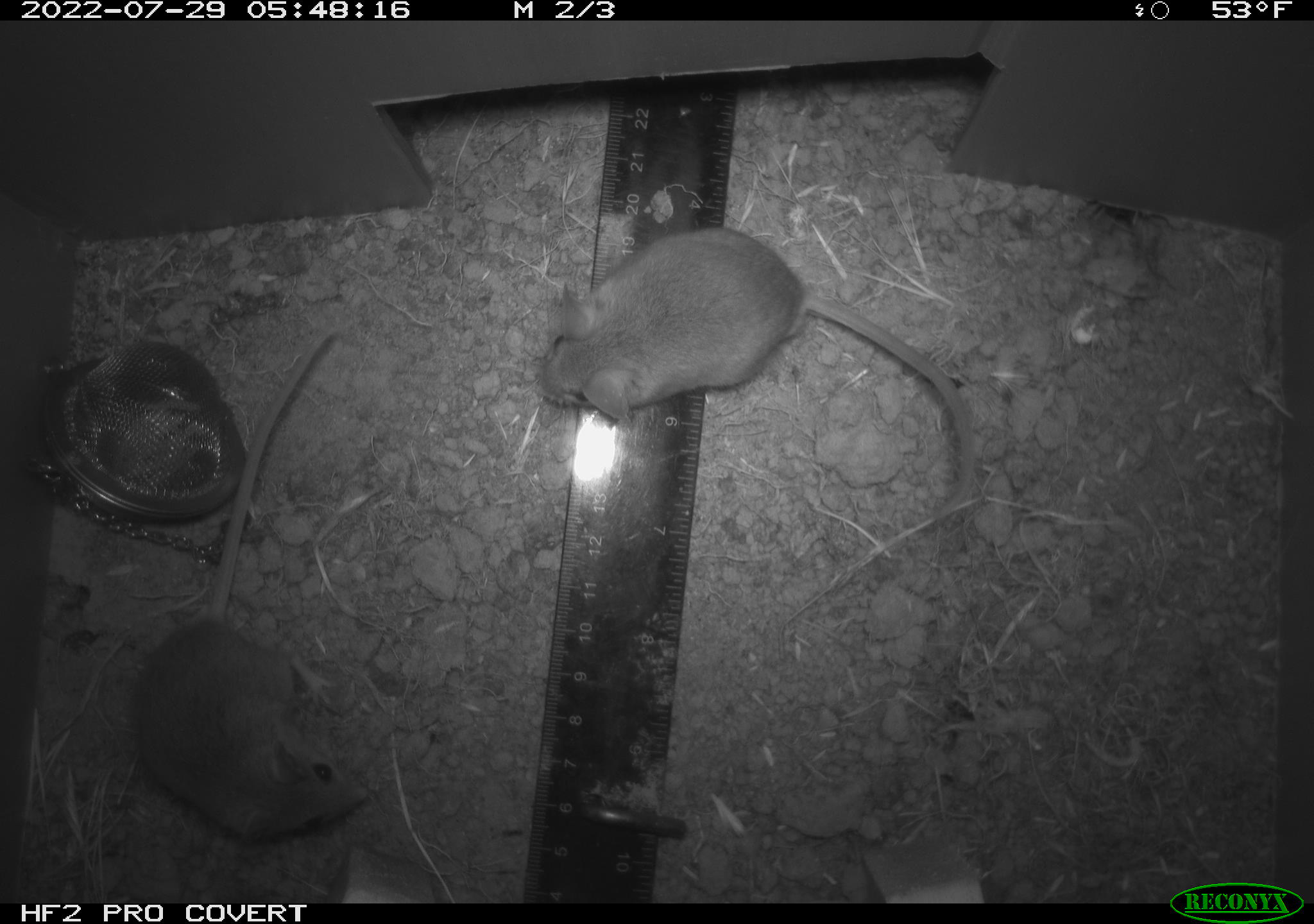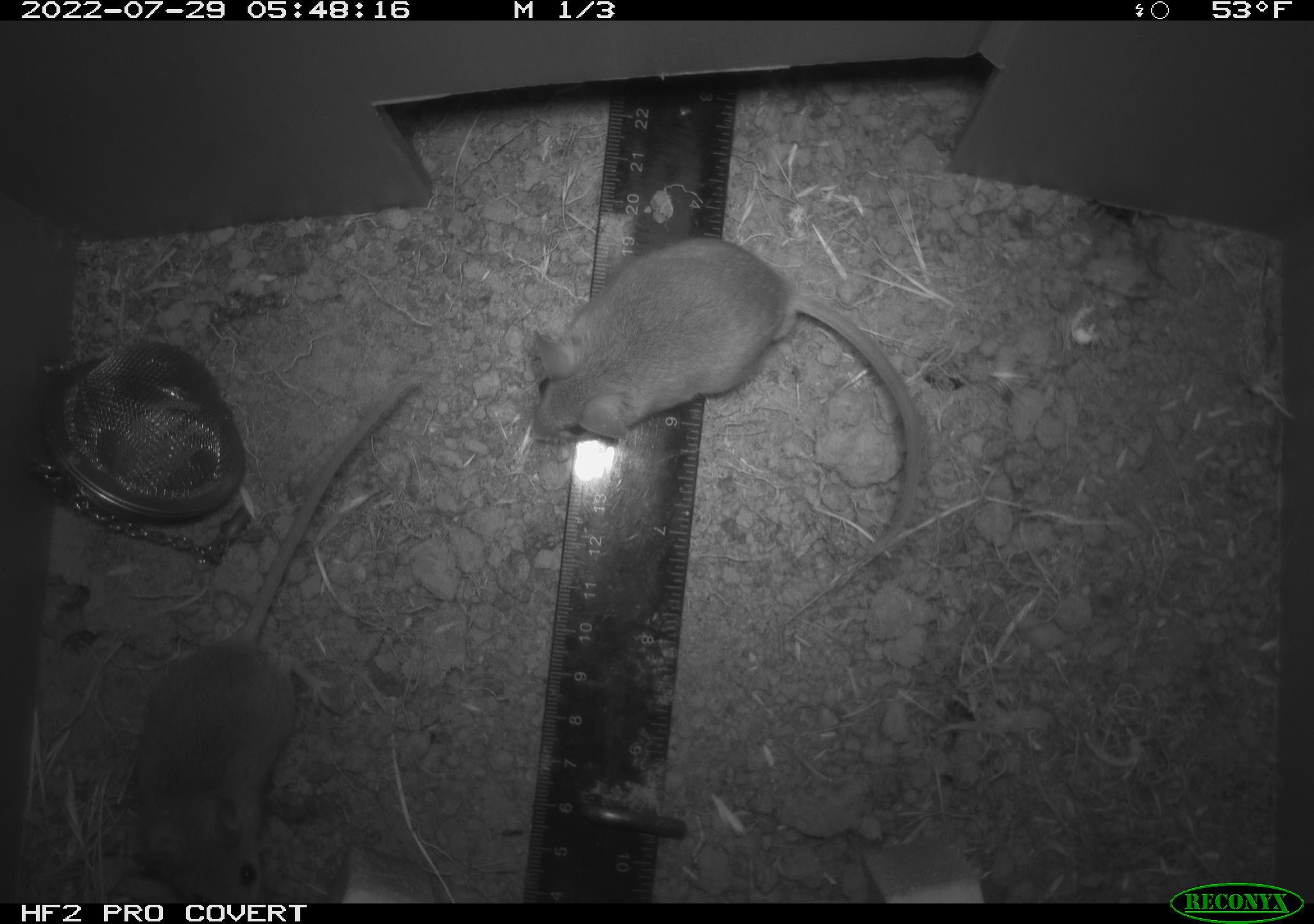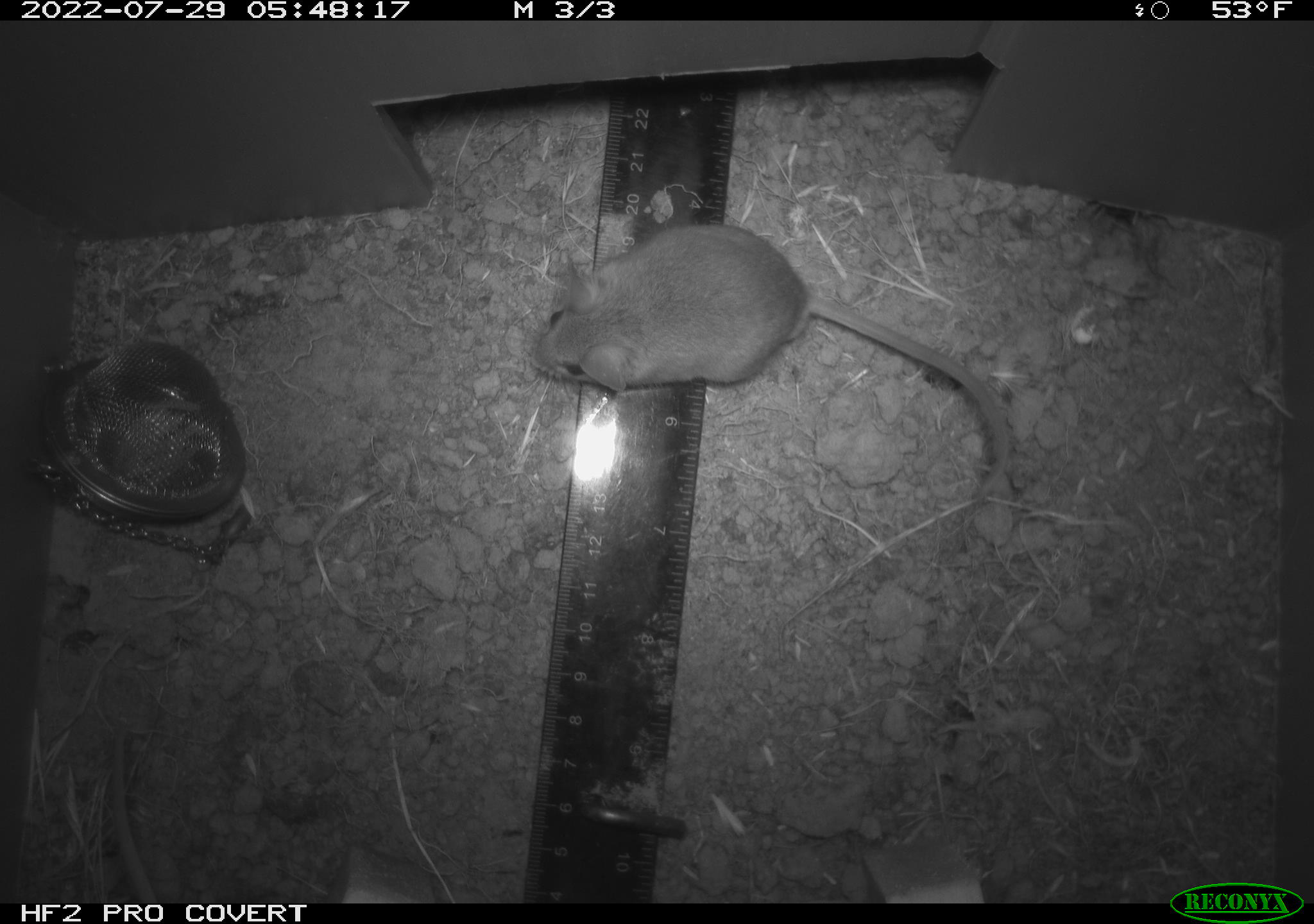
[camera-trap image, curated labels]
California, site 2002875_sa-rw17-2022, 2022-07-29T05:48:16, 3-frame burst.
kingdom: Animalia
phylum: Chordata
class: Mammalia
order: Rodentia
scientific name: Rodentia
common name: mouse species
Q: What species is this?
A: Mouse species (Rodentia).